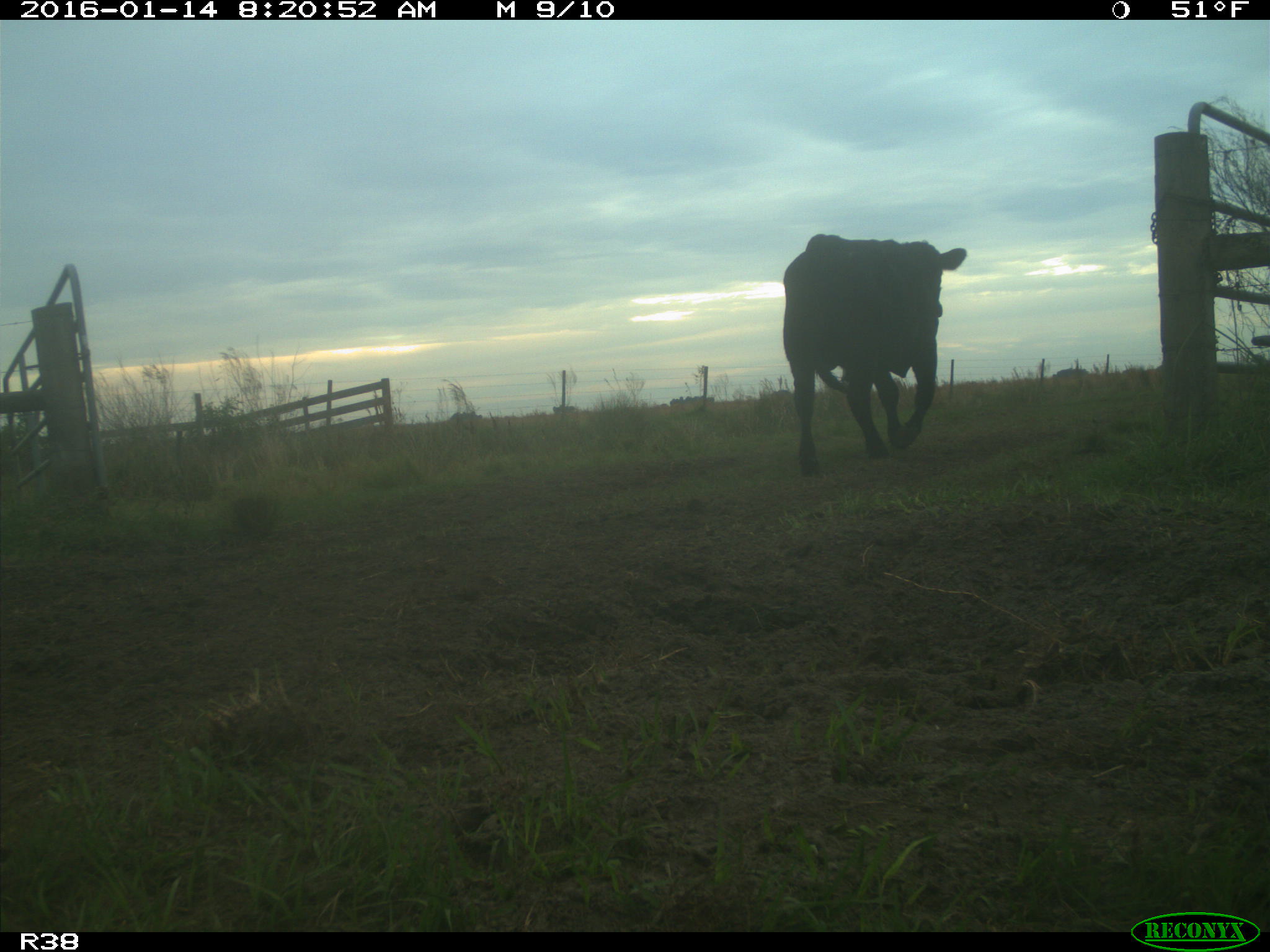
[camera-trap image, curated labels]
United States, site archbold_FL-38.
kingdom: Animalia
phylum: Chordata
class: Mammalia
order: Artiodactyla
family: Bovidae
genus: Bos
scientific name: Bos taurus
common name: domestic cow